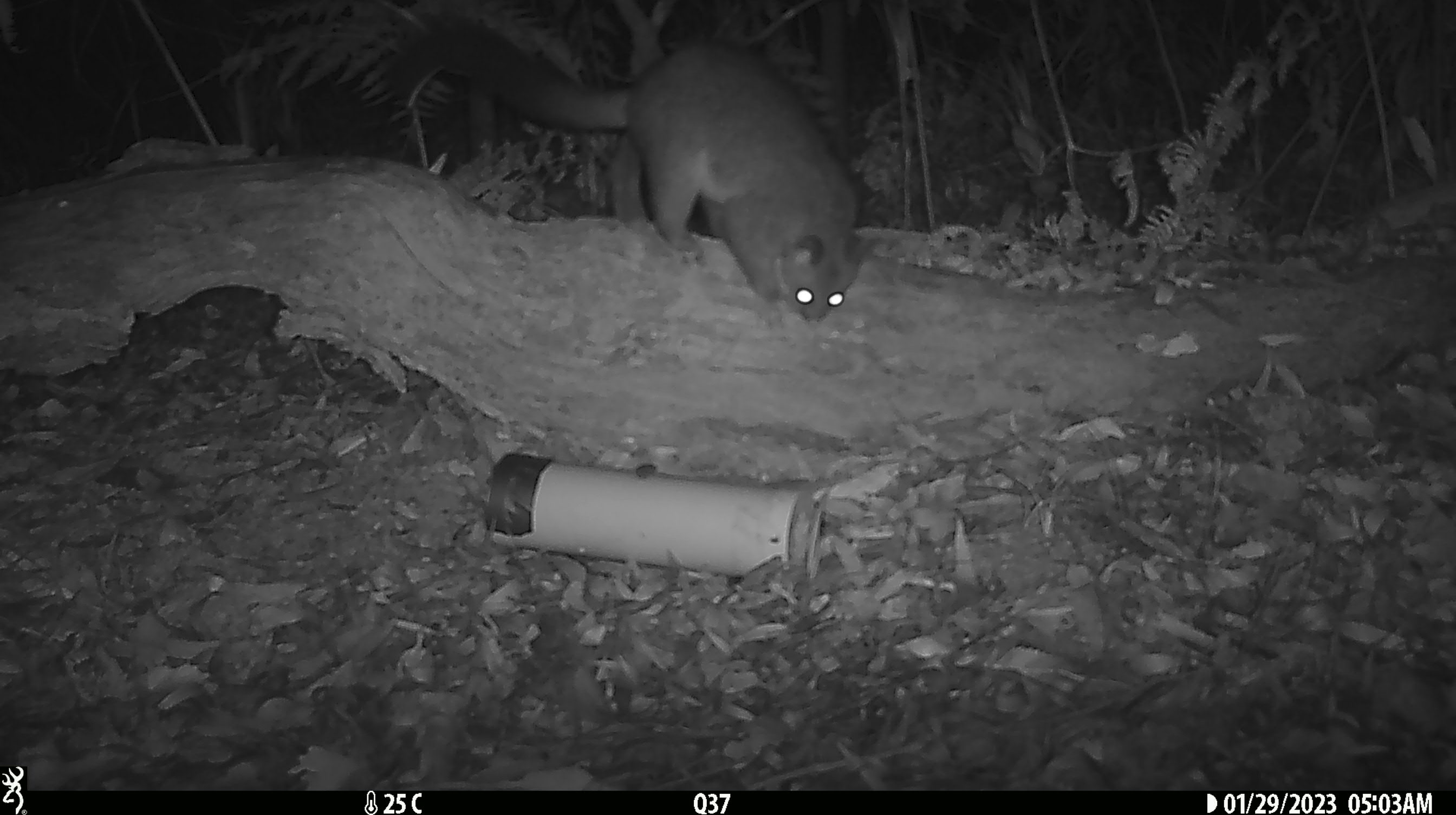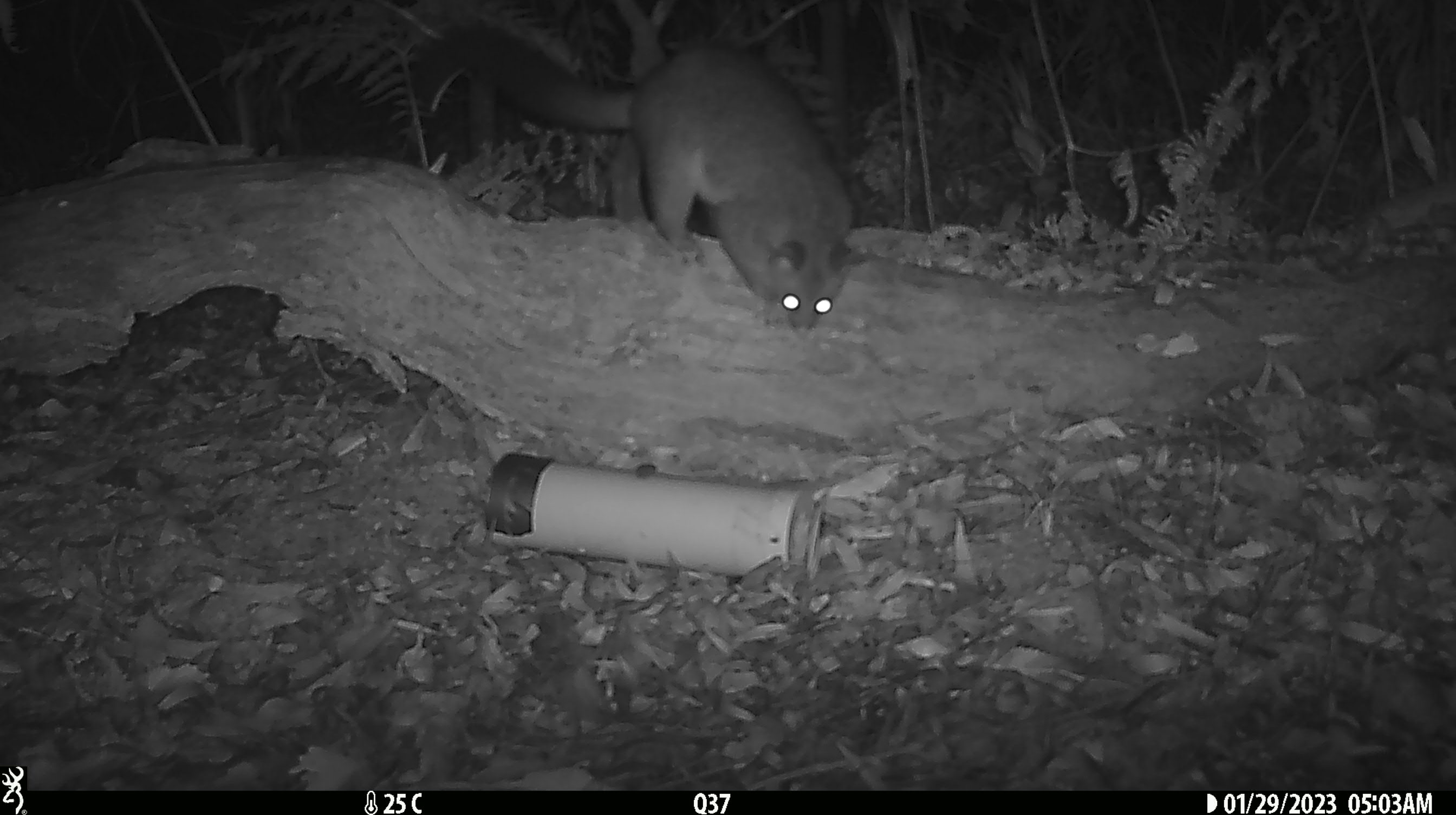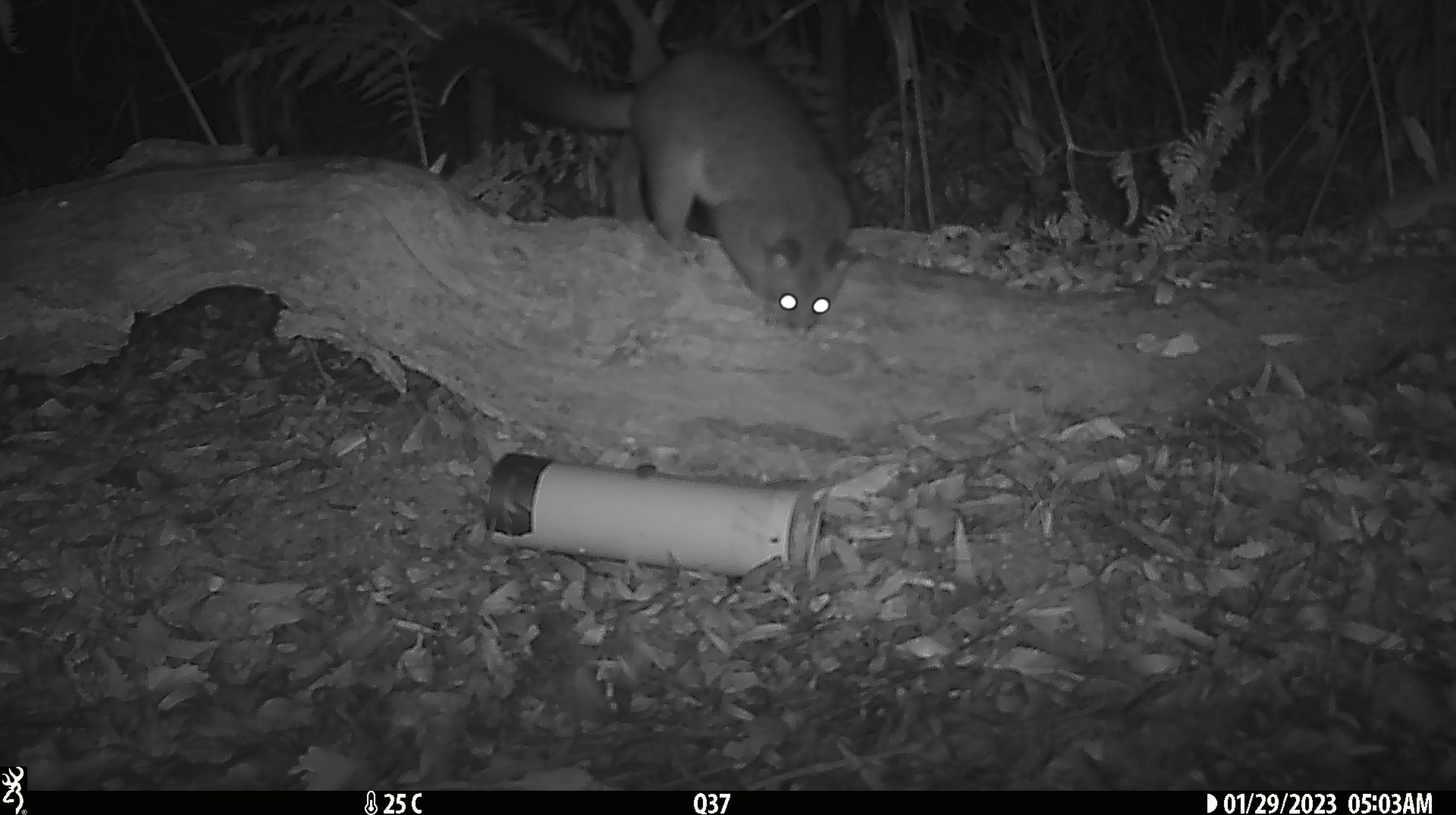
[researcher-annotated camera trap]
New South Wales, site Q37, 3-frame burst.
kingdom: Animalia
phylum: Chordata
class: Mammalia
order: Diprotodontia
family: Phalangeridae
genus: Trichosurus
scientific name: Trichosurus vulpecula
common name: common brushtail possum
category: possum